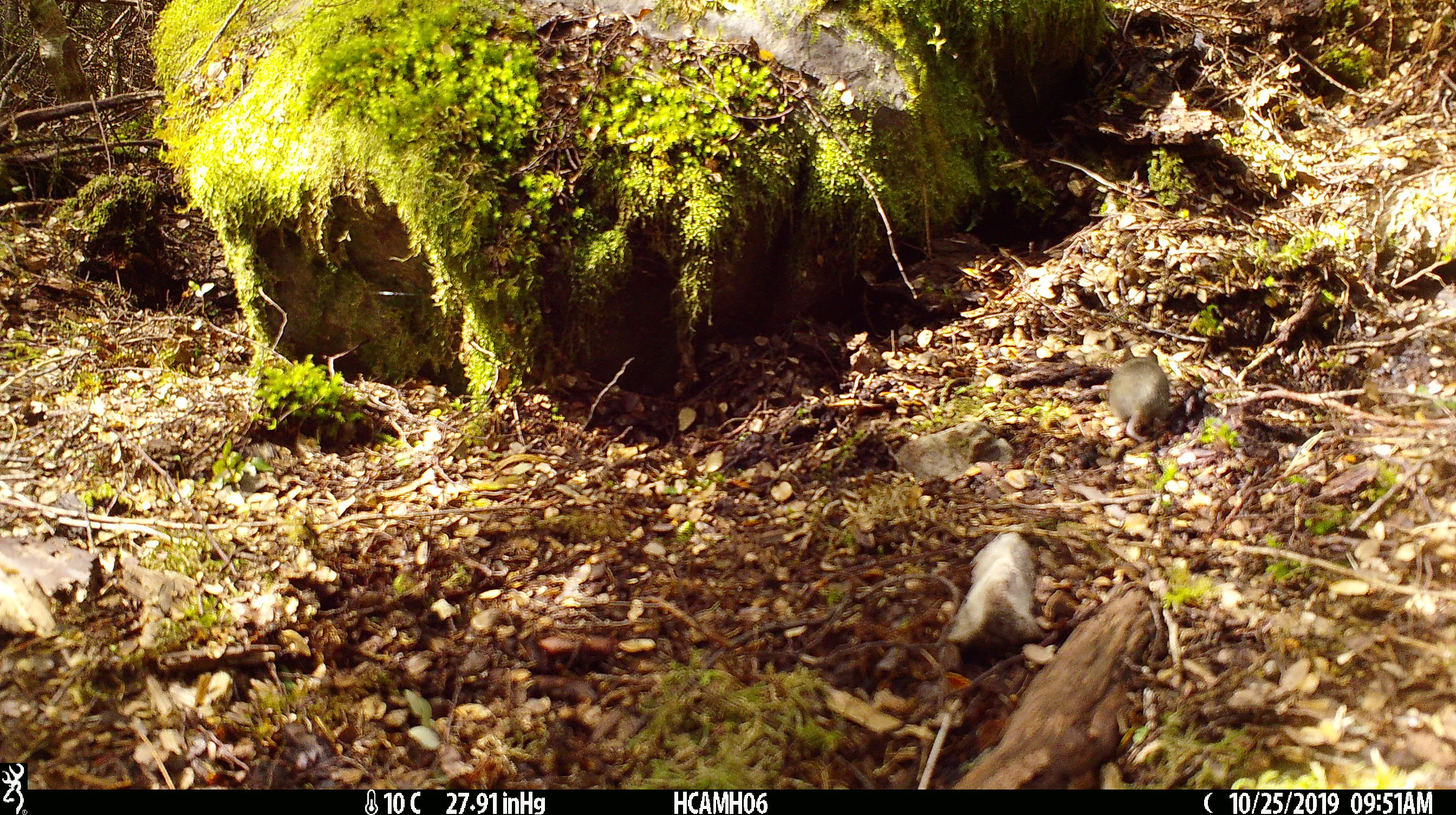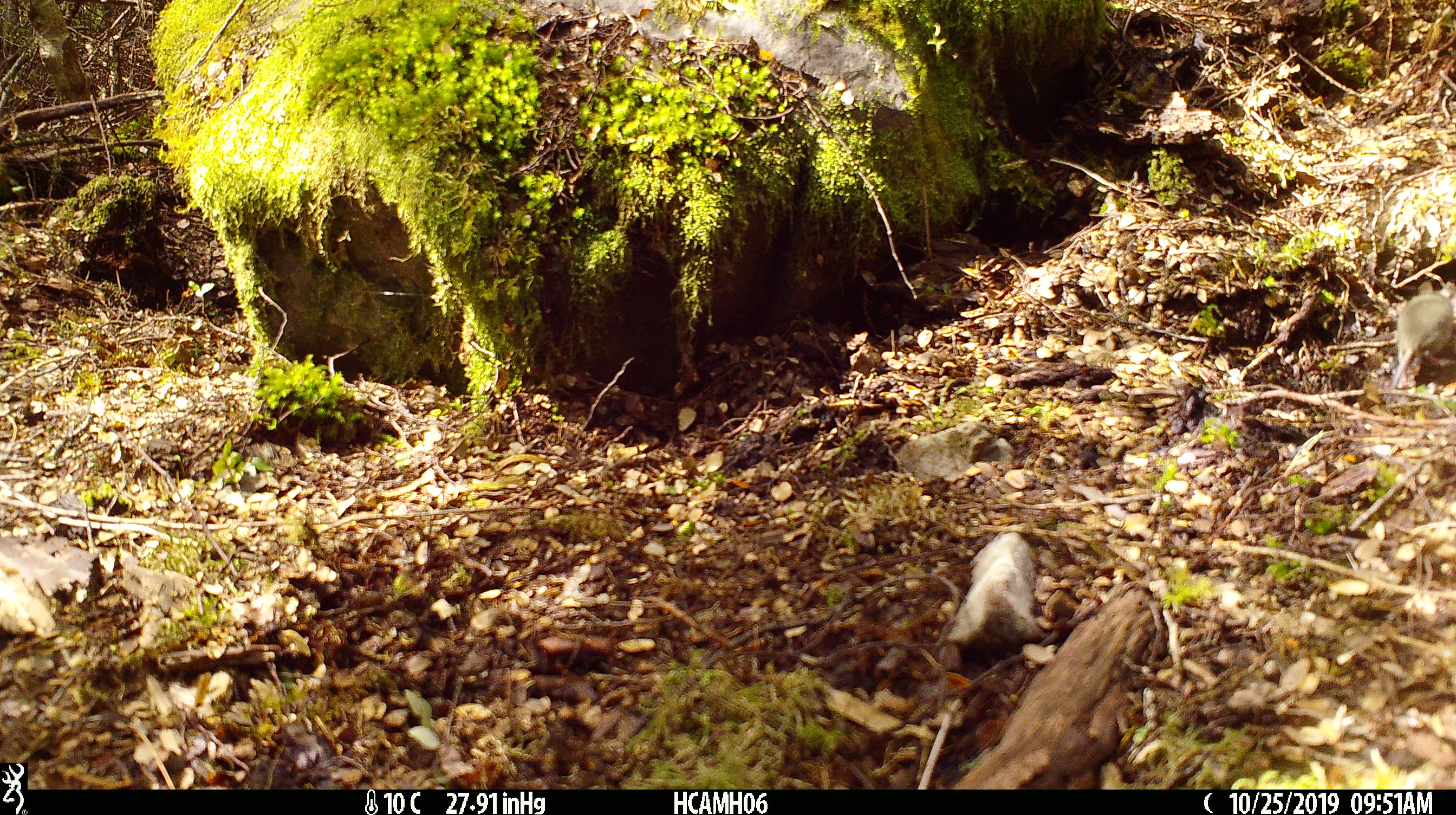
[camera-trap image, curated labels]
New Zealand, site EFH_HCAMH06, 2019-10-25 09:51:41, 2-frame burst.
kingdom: Animalia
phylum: Chordata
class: Mammalia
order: Rodentia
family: Muridae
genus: Mus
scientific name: Mus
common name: mouse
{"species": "mouse (Mus)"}